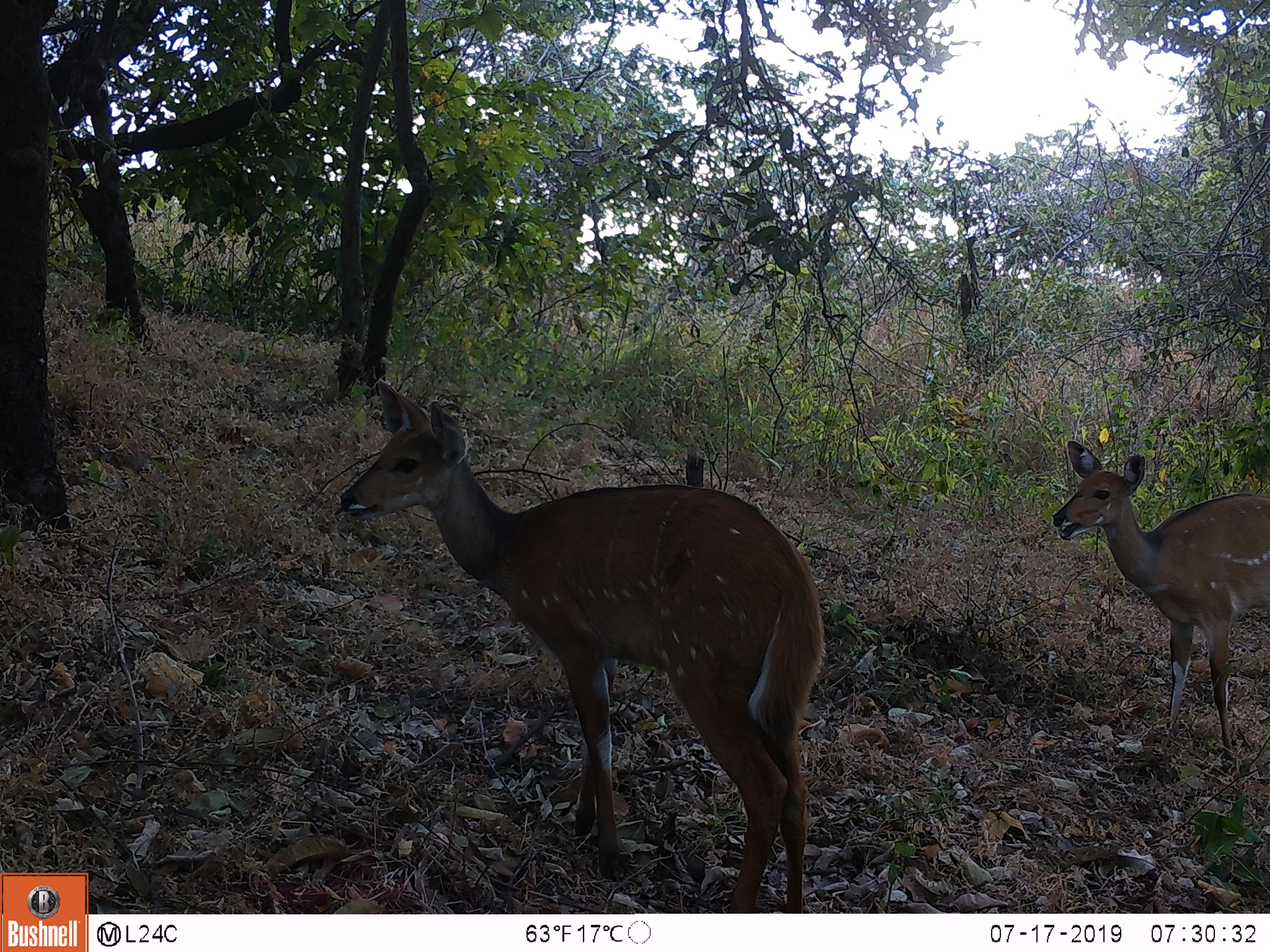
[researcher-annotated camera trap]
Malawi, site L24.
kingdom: Animalia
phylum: Chordata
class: Mammalia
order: Artiodactyla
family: Bovidae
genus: Tragelaphus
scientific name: Tragelaphus sylvaticus sylvaticus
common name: cape bushbuck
Cape bushbuck (Tragelaphus sylvaticus sylvaticus), count 2.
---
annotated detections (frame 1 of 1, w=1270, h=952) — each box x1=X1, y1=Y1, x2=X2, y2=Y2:
cape bushbuck: x1=322, y1=366, x2=848, y2=910; x1=1036, y1=429, x2=1268, y2=752